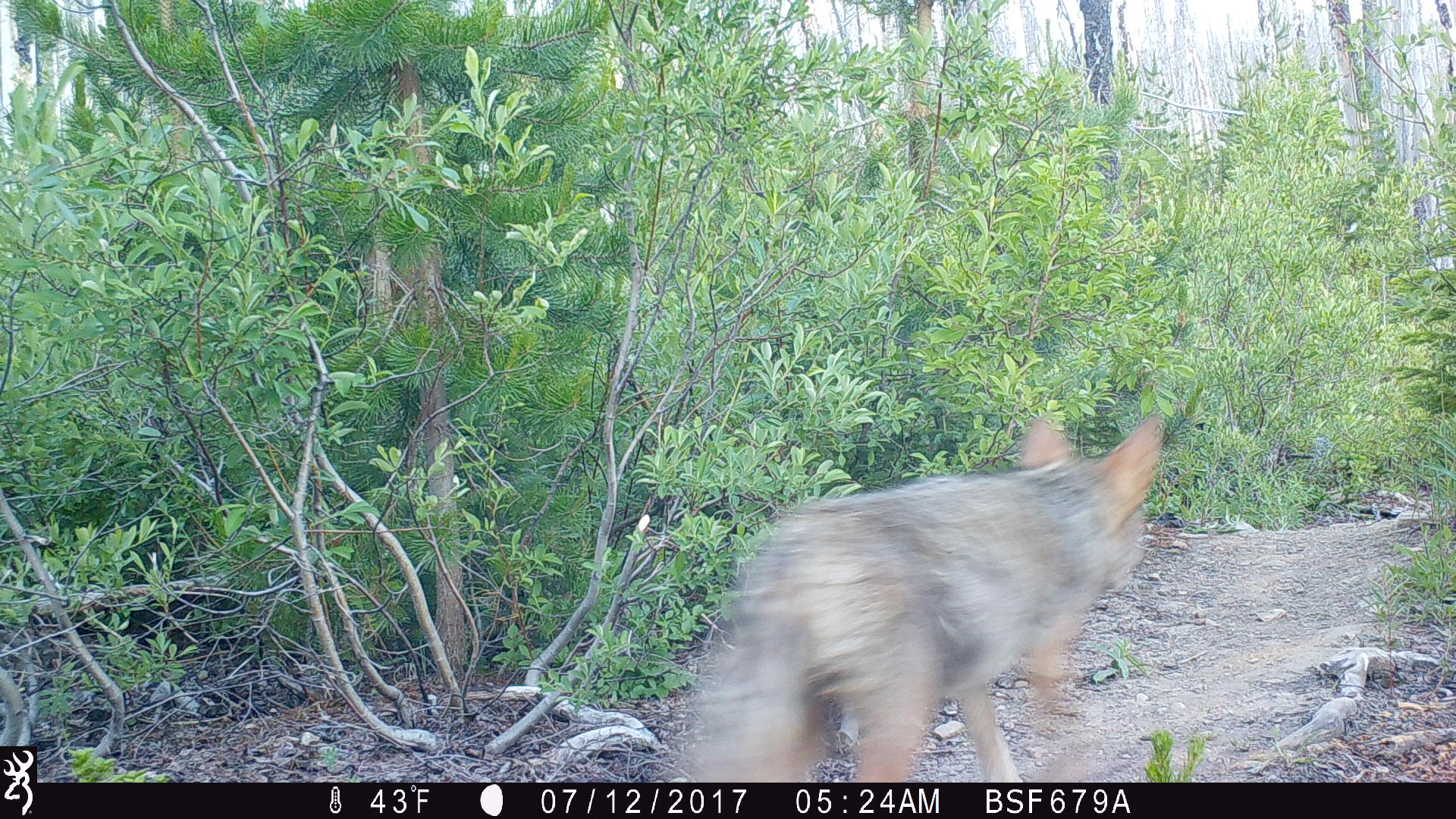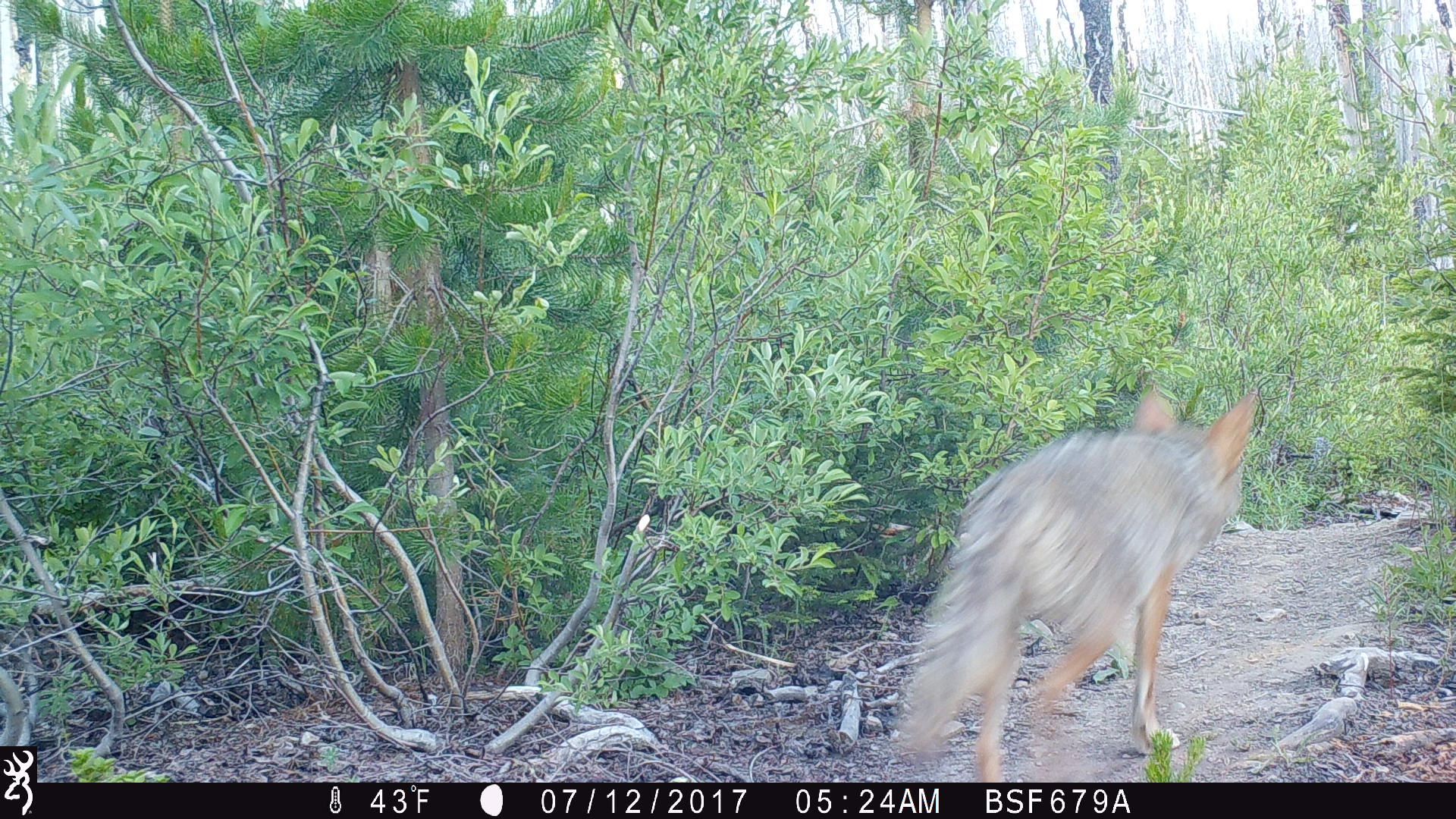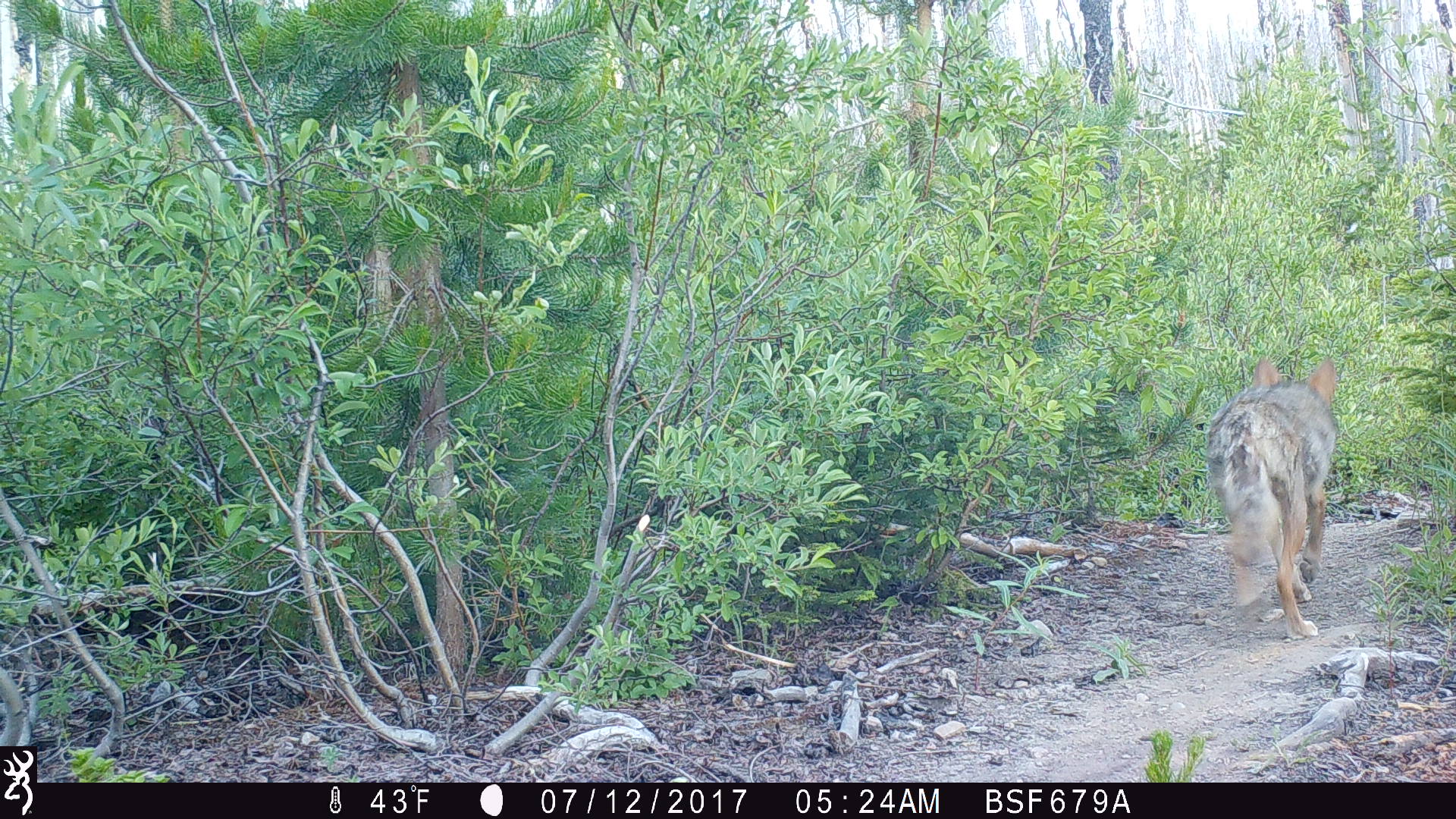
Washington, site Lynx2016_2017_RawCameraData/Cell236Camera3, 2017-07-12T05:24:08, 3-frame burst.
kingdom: Animalia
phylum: Chordata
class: Mammalia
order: Carnivora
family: Canidae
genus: Canis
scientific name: Canis latrans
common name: coyote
Canis latrans (coyote). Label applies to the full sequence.